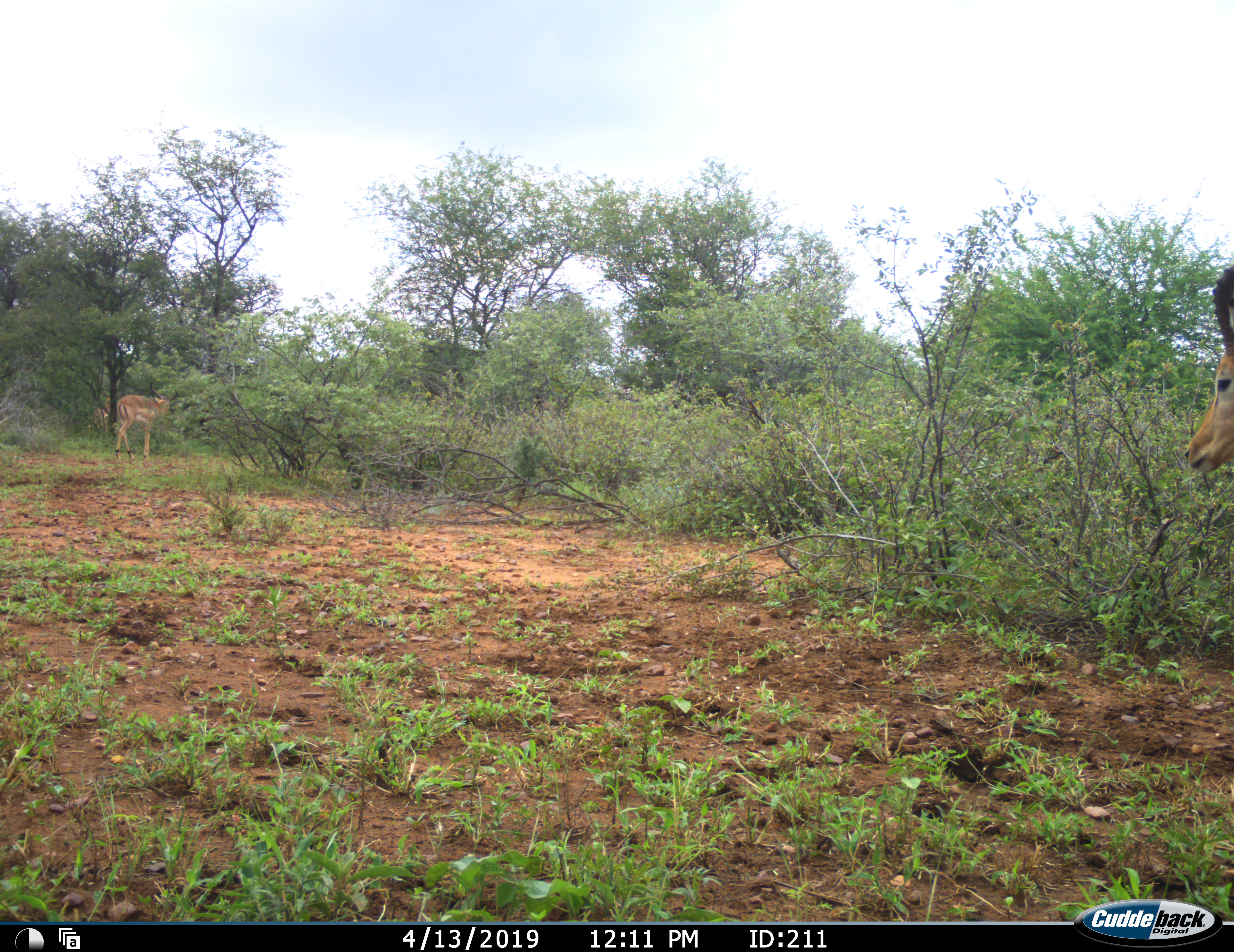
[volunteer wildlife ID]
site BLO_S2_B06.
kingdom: Animalia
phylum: Chordata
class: Mammalia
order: Artiodactyla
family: Bovidae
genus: Aepyceros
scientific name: Aepyceros melampus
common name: impala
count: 2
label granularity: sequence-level